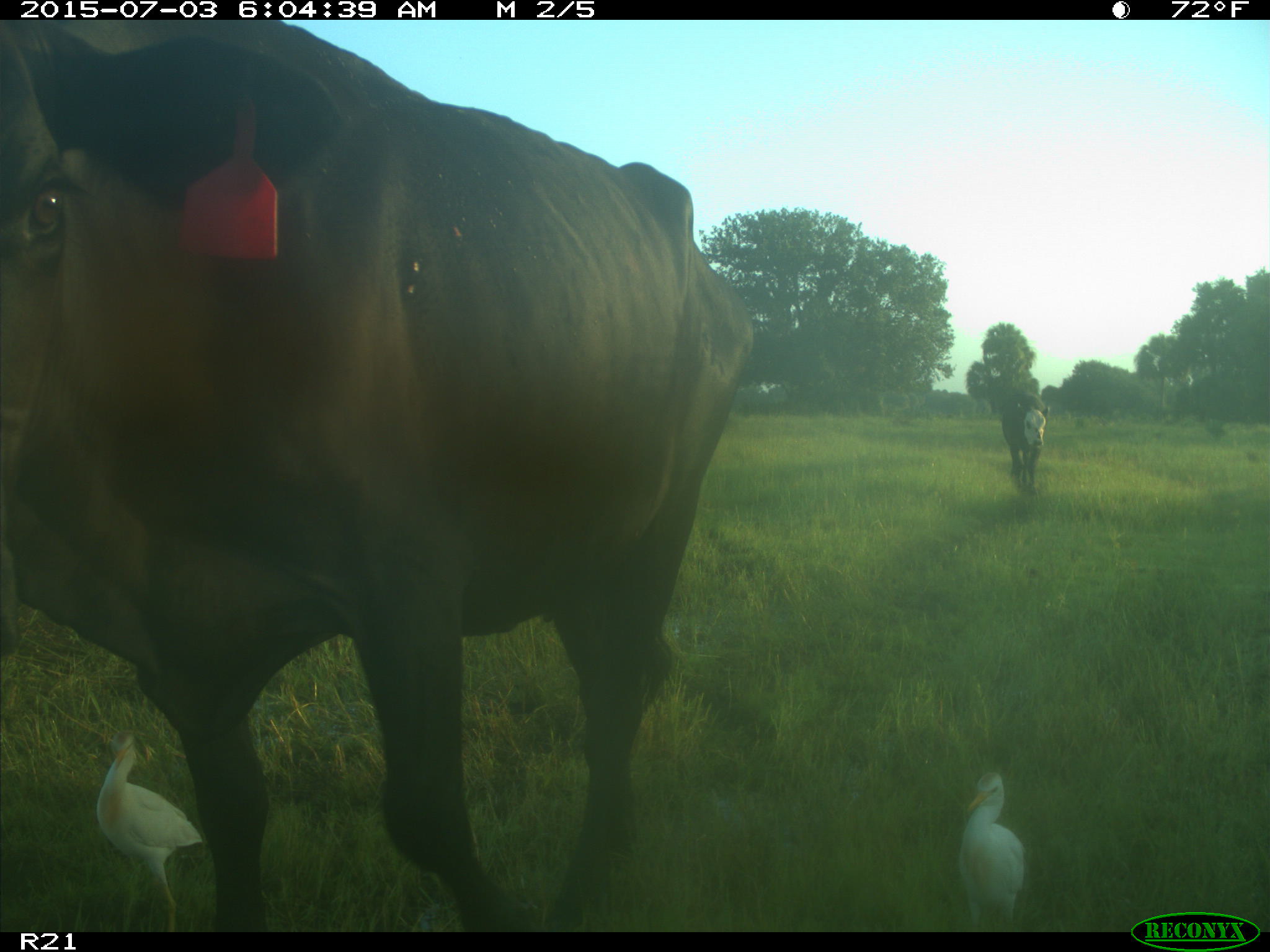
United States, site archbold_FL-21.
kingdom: Animalia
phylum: Chordata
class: Mammalia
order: Artiodactyla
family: Bovidae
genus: Bos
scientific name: Bos taurus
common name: domestic cow